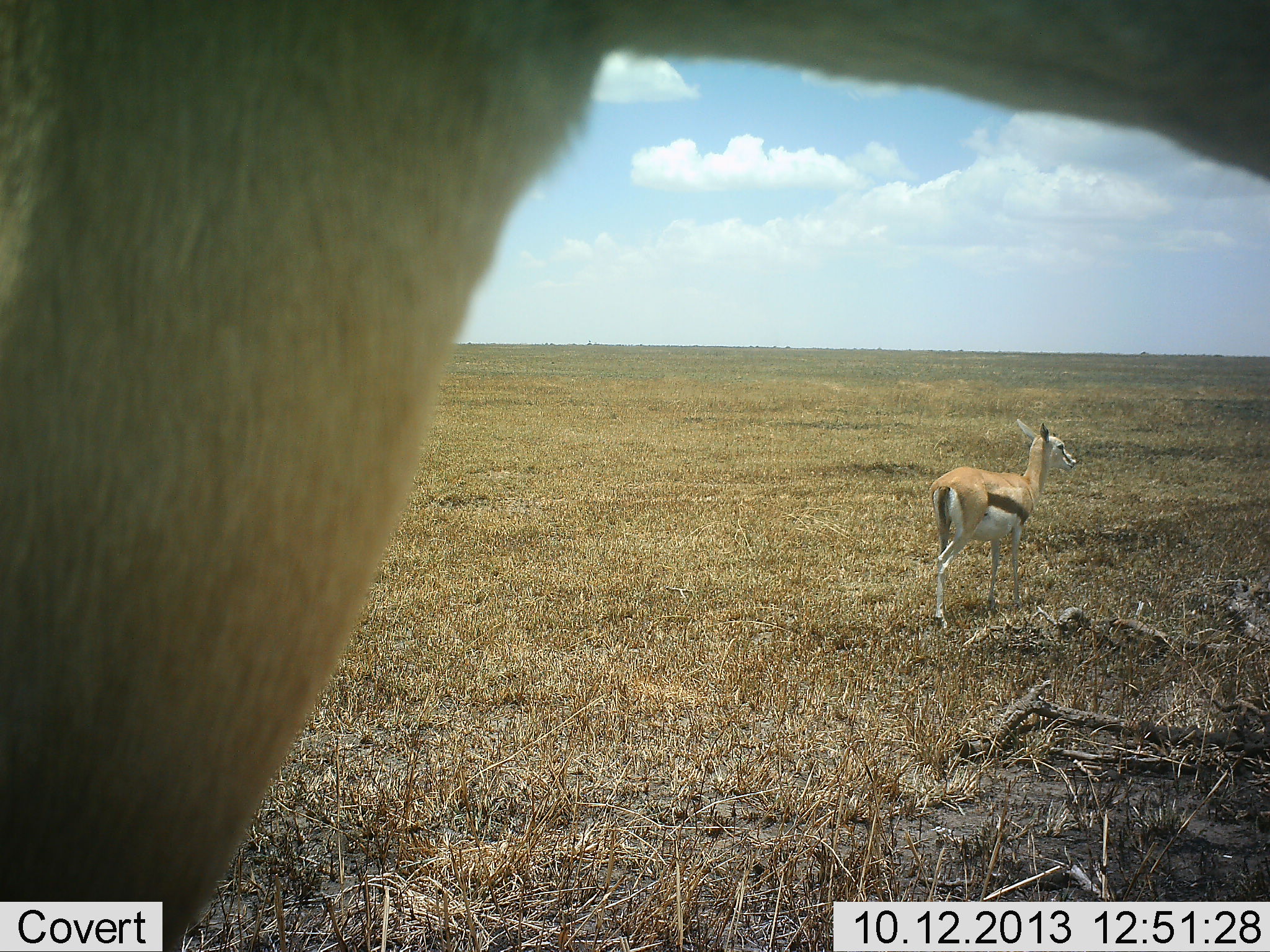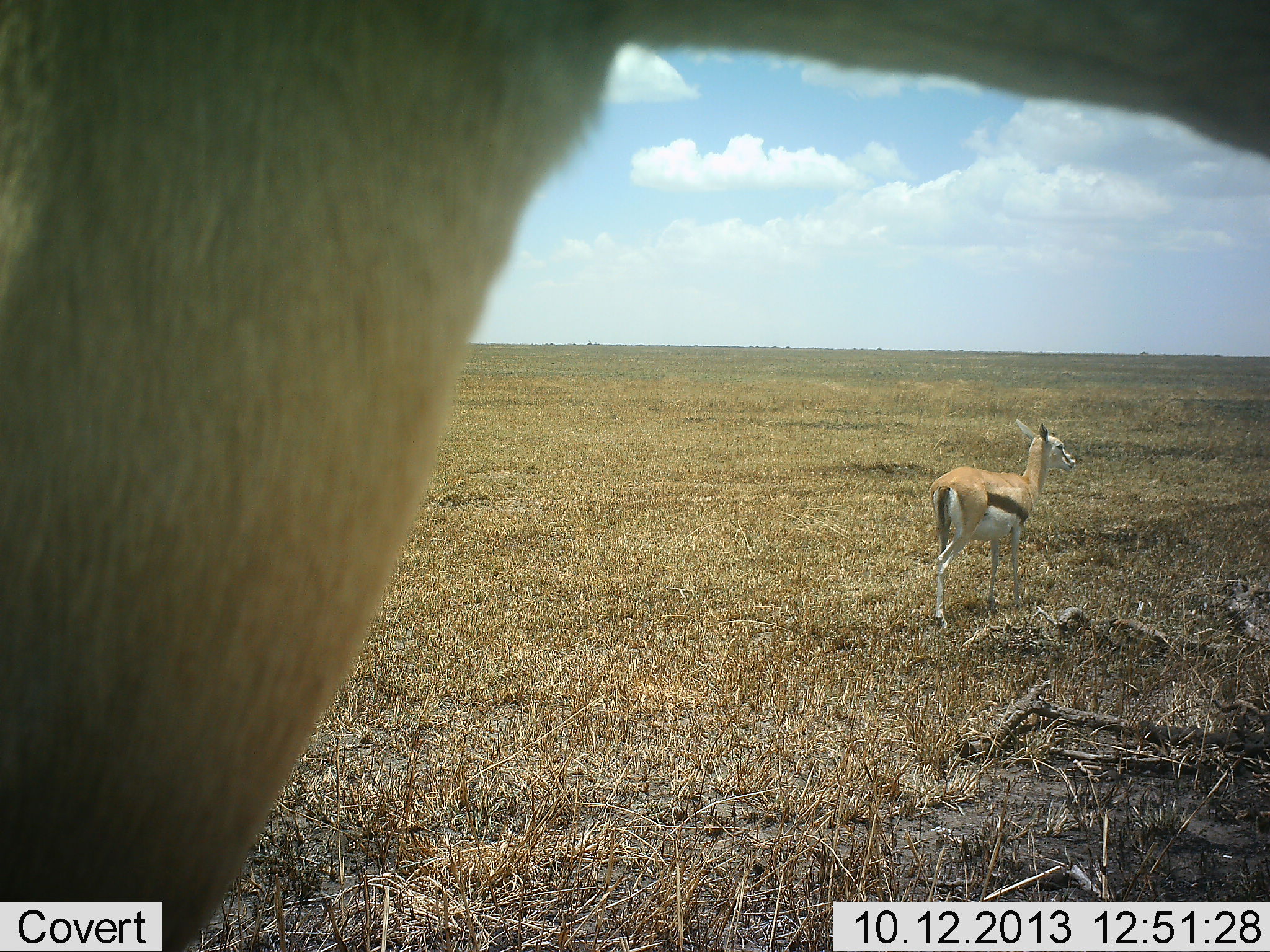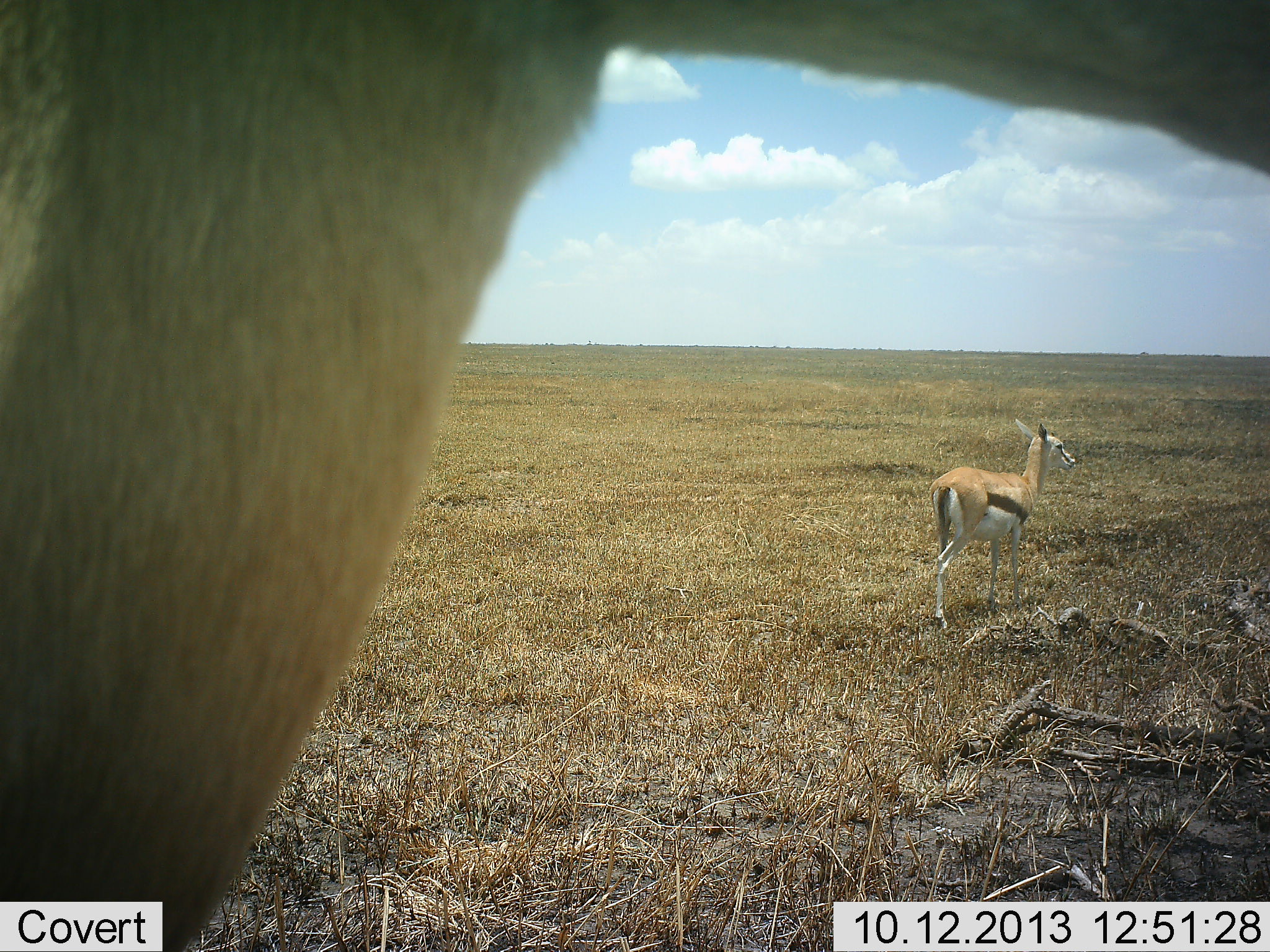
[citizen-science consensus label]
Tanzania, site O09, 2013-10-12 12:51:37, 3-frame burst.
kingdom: Animalia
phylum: Chordata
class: Mammalia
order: Artiodactyla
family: Bovidae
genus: Eudorcas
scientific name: Eudorcas thomsonii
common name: thomson's gazelle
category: gazellethomsons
Gazellethomsons (thomson's gazelle) (Eudorcas thomsonii), count 2. Behavior (volunteer vote fractions): standing 94%, resting 0%, moving 11%, interacting 0%. Young present (vote fraction): 0%. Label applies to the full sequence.